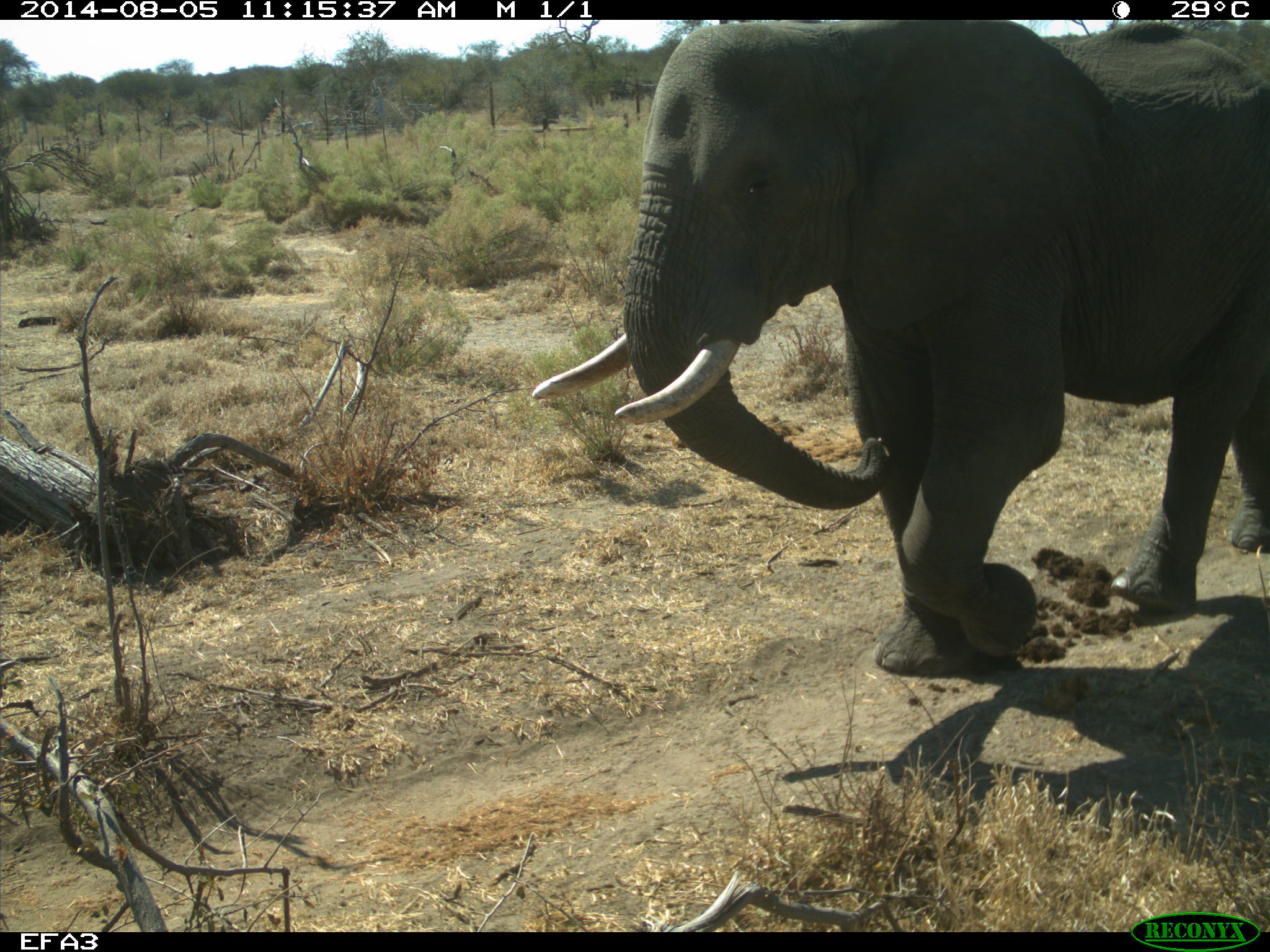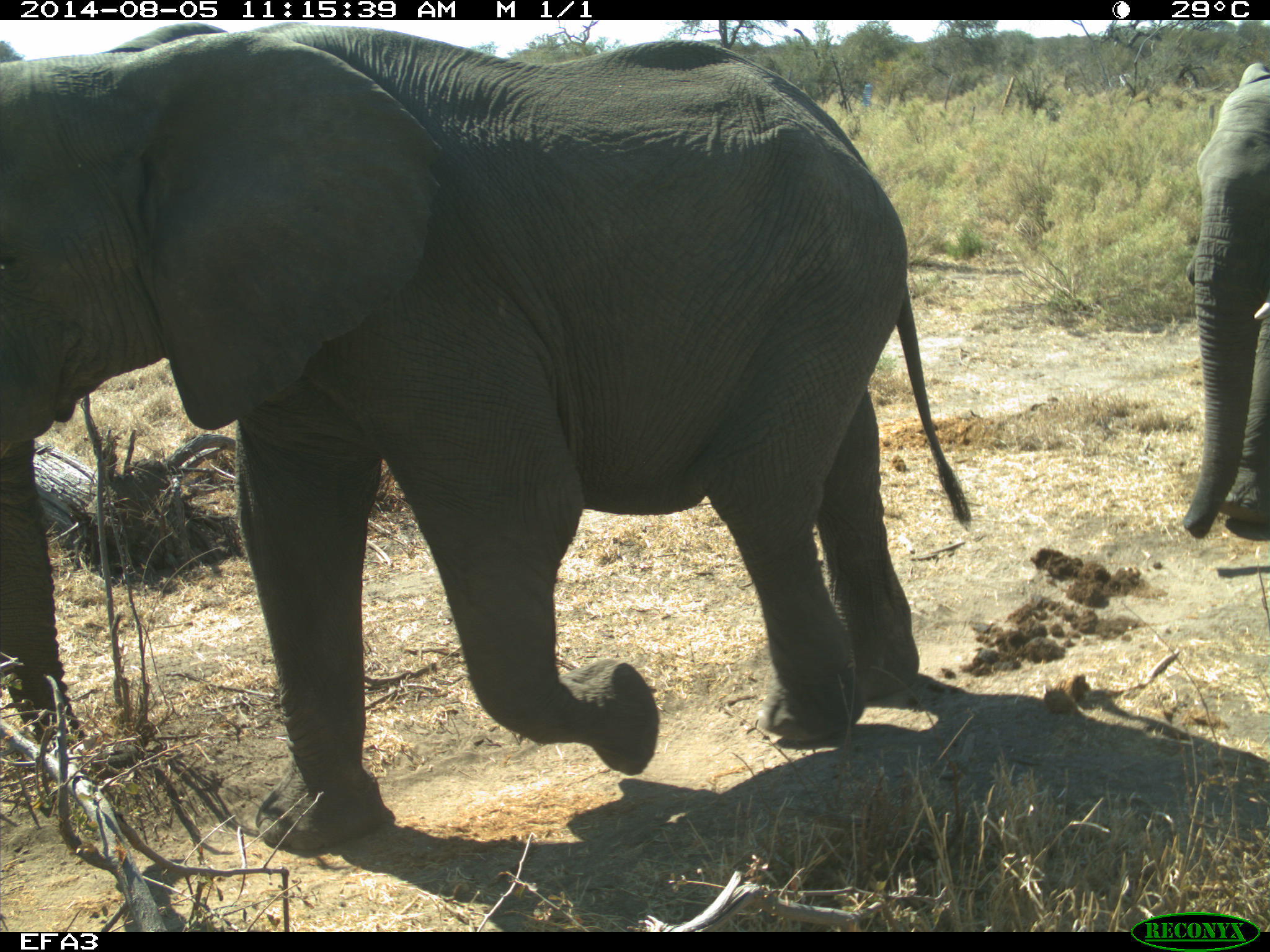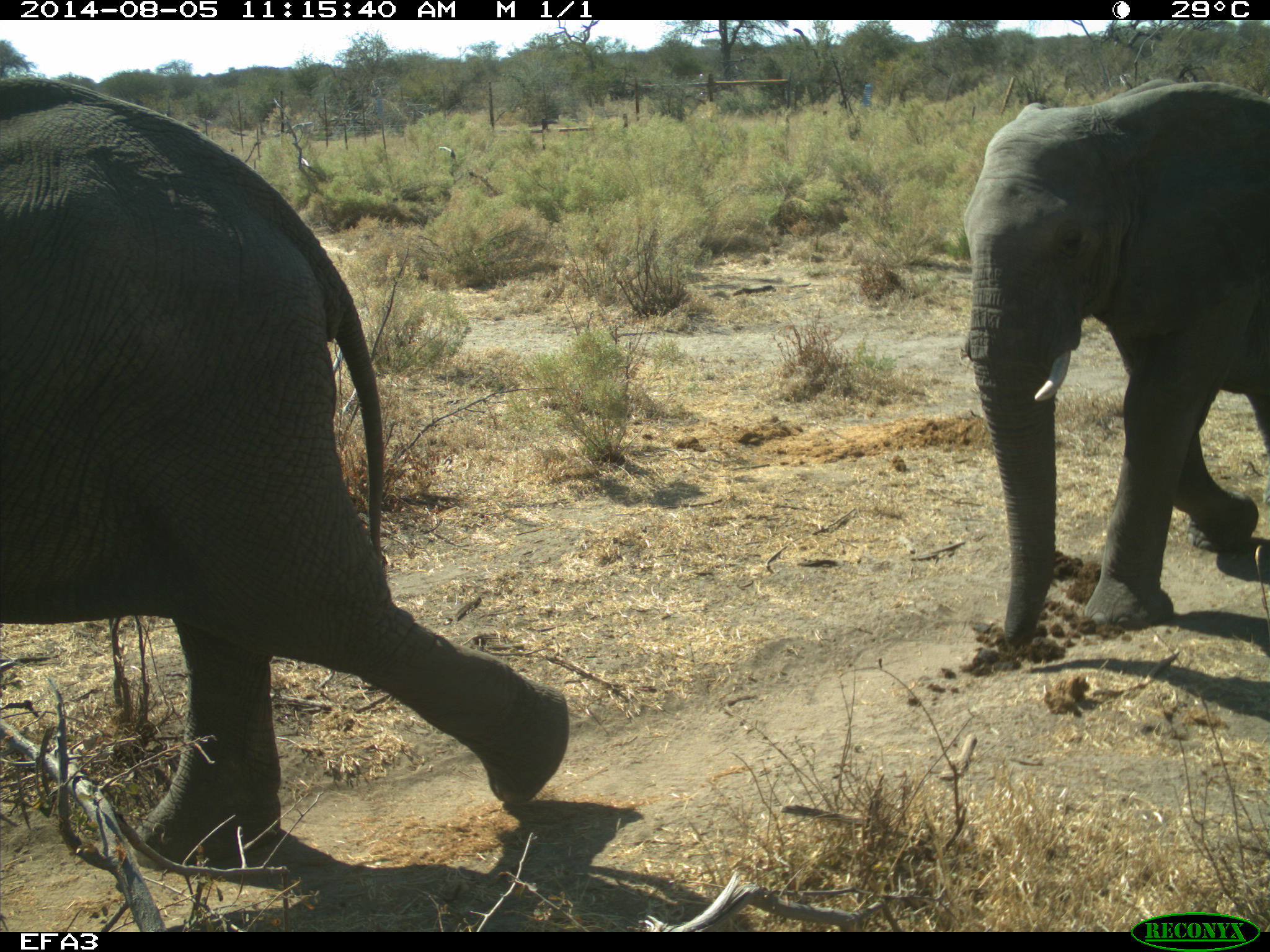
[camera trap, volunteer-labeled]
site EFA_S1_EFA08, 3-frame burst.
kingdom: Animalia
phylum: Chordata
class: Mammalia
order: Proboscidea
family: Elephantidae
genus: Loxodonta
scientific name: Loxodonta africana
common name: african bush elephant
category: elephant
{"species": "elephant (african bush elephant) (Loxodonta africana)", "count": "2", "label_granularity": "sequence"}